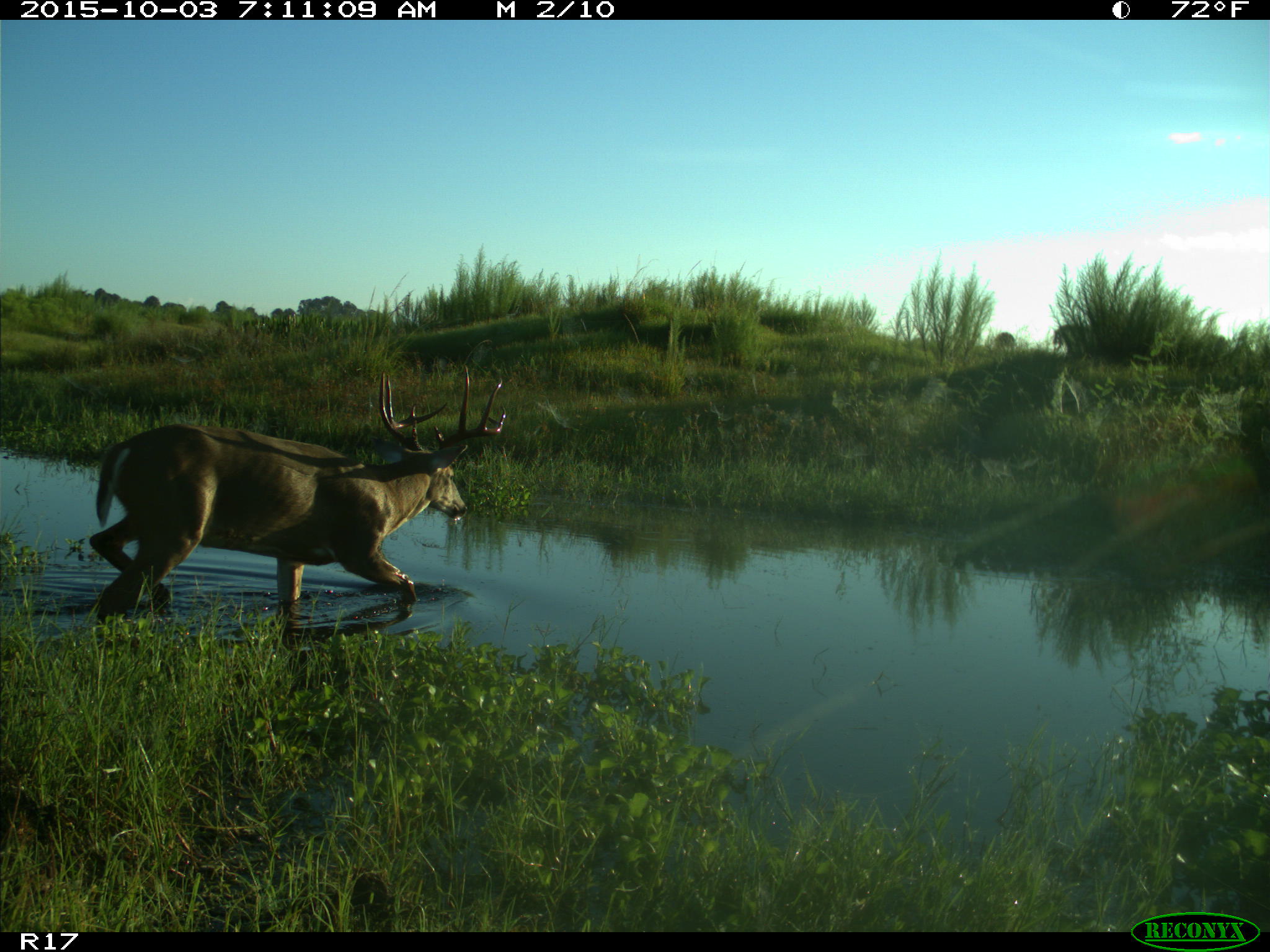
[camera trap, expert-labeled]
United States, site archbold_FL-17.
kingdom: Animalia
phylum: Chordata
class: Mammalia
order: Artiodactyla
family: Cervidae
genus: Odocoileus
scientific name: Odocoileus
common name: deer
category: unidentified deer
Unidentified deer (deer) (Odocoileus).